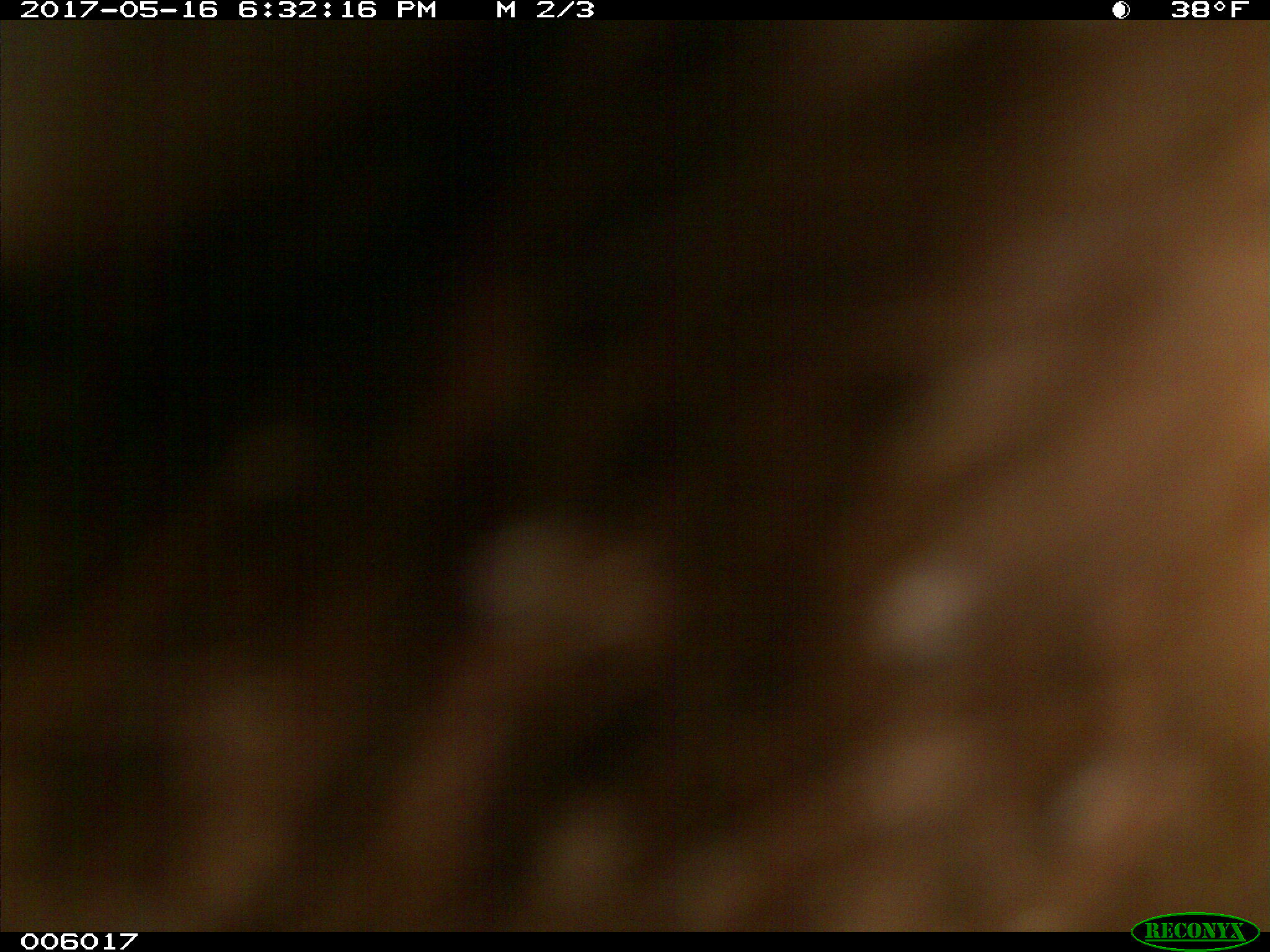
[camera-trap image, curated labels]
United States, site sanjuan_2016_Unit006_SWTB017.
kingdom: Animalia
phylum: Chordata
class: Mammalia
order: Carnivora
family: Ursidae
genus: Ursus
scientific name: Ursus americanus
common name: american black bear